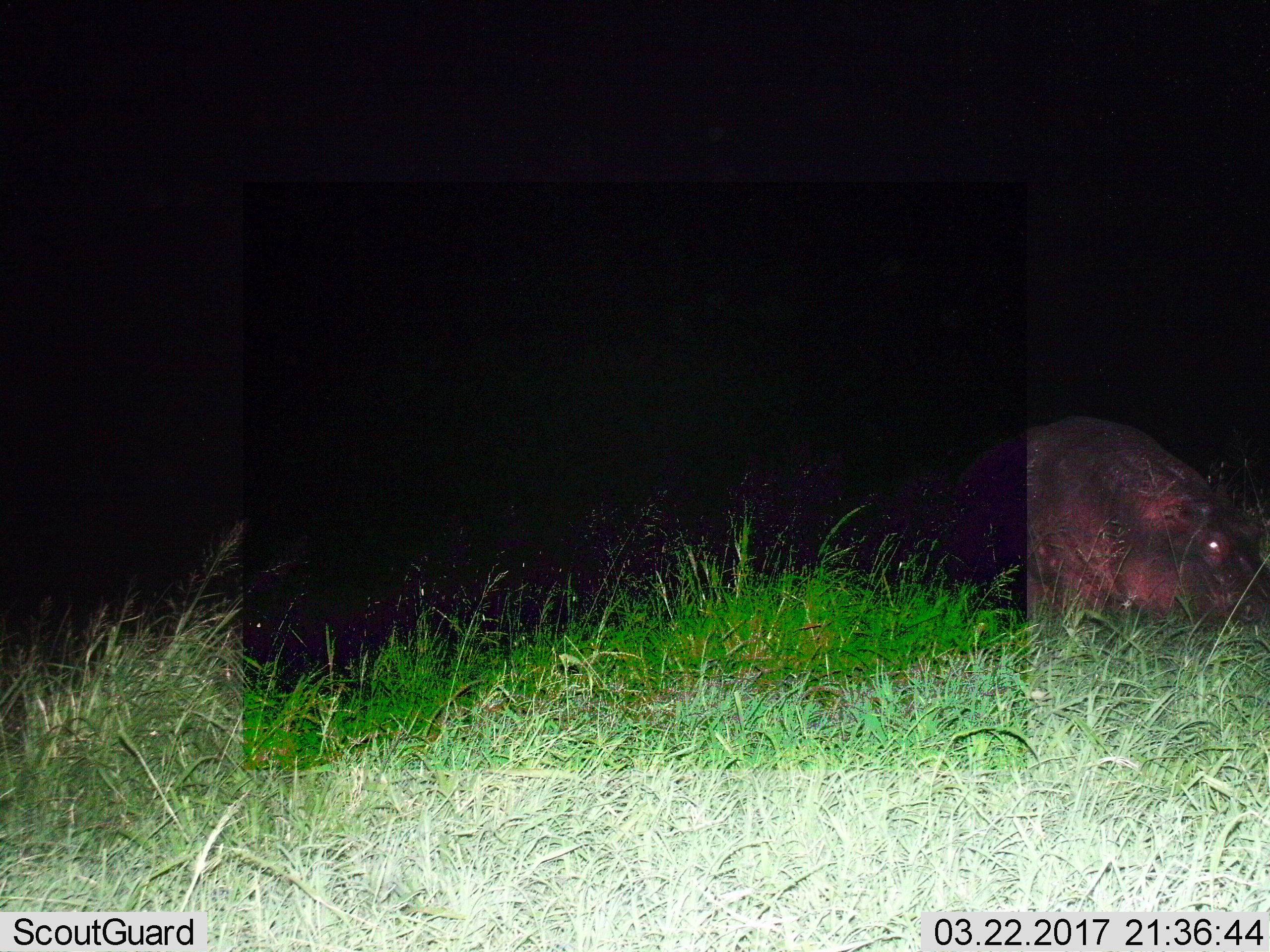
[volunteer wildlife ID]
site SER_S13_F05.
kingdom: Animalia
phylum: Chordata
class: Mammalia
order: Artiodactyla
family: Hippopotamidae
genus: Hippopotamus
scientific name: Hippopotamus amphibius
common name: hippopotamus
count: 1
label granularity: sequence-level